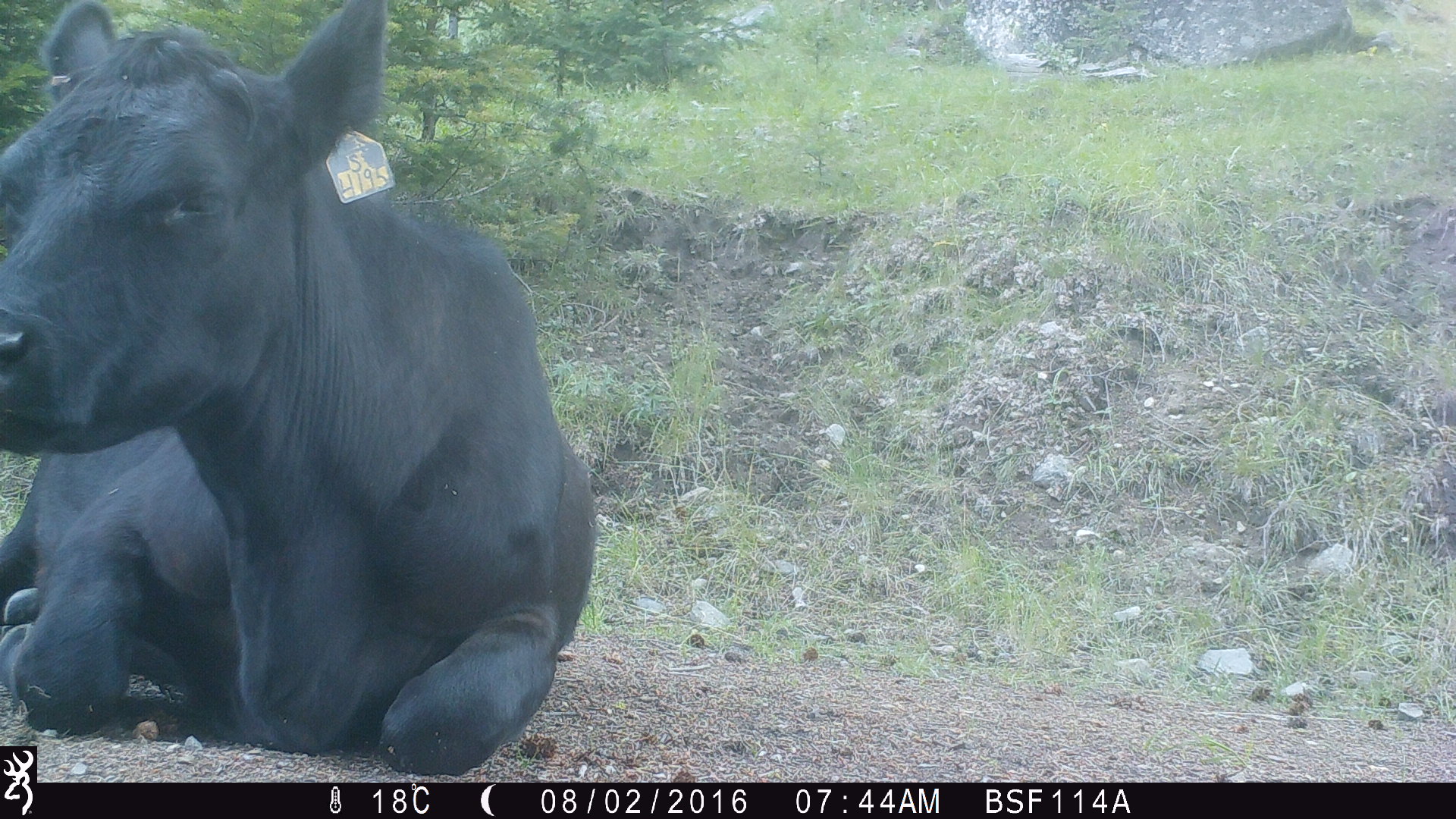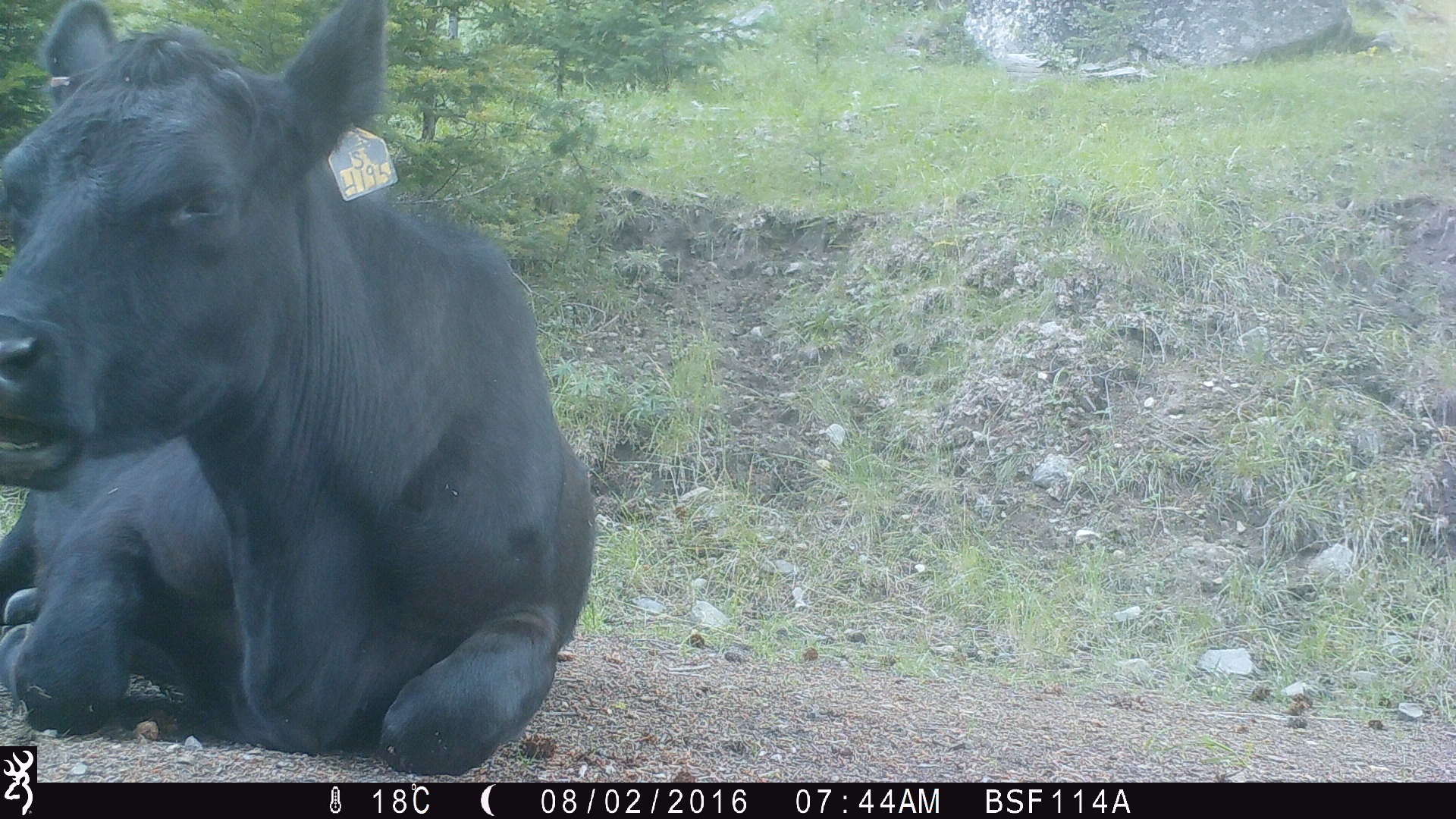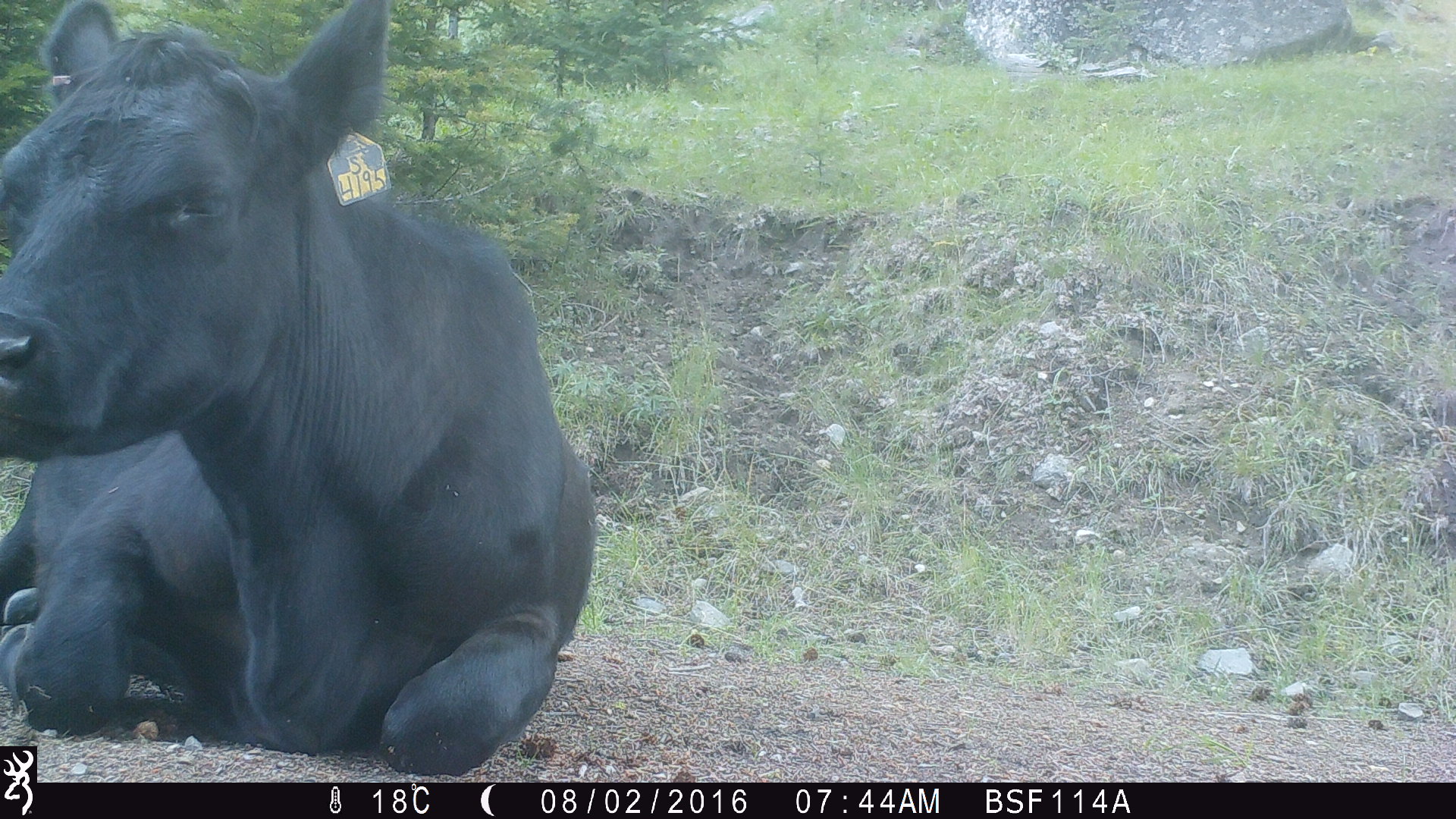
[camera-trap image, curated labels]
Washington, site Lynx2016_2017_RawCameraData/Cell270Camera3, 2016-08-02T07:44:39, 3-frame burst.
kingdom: Animalia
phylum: Chordata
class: Mammalia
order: Artiodactyla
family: Bovidae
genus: Bos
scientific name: Bos taurus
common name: domestic cattle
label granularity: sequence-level